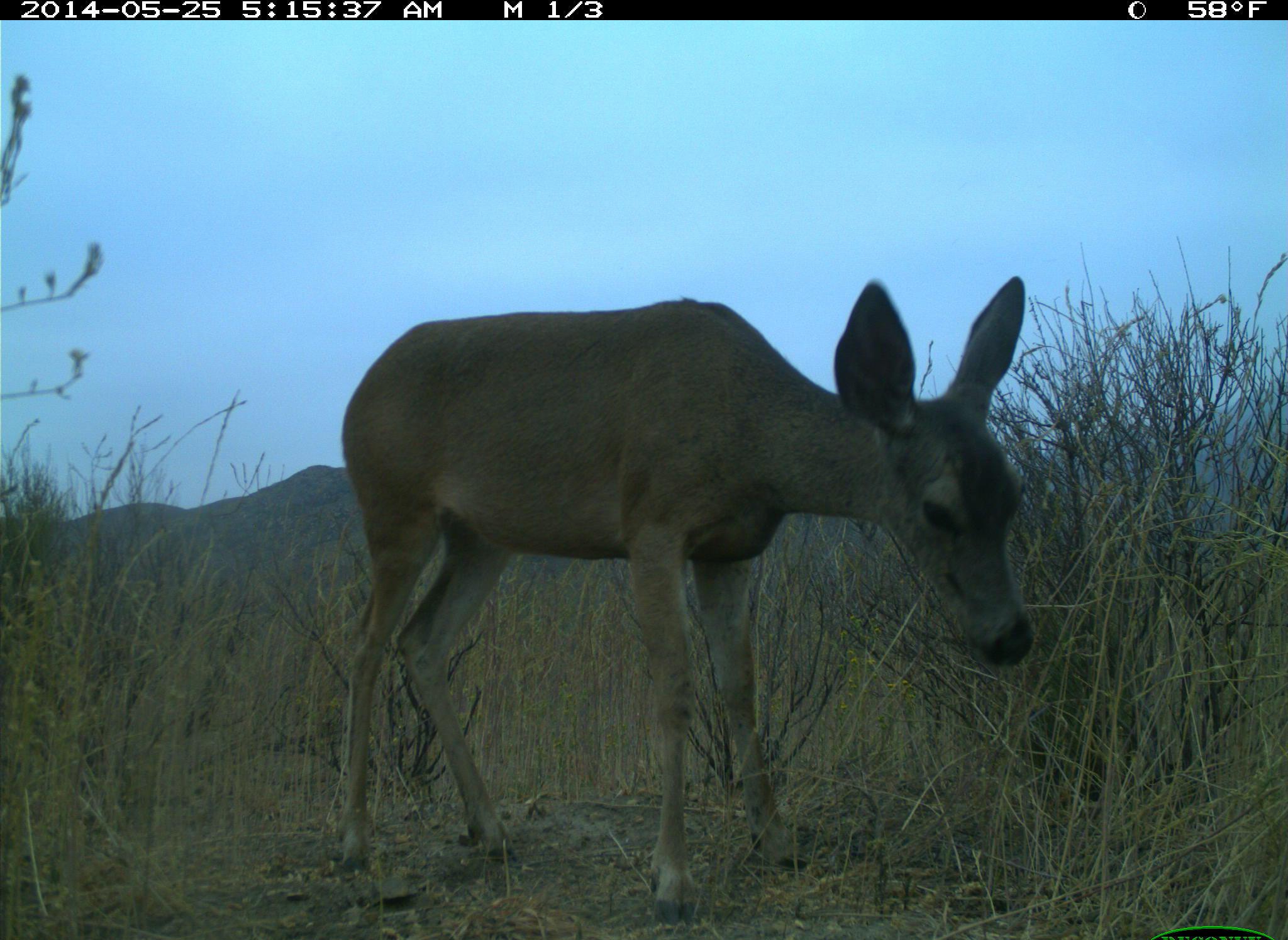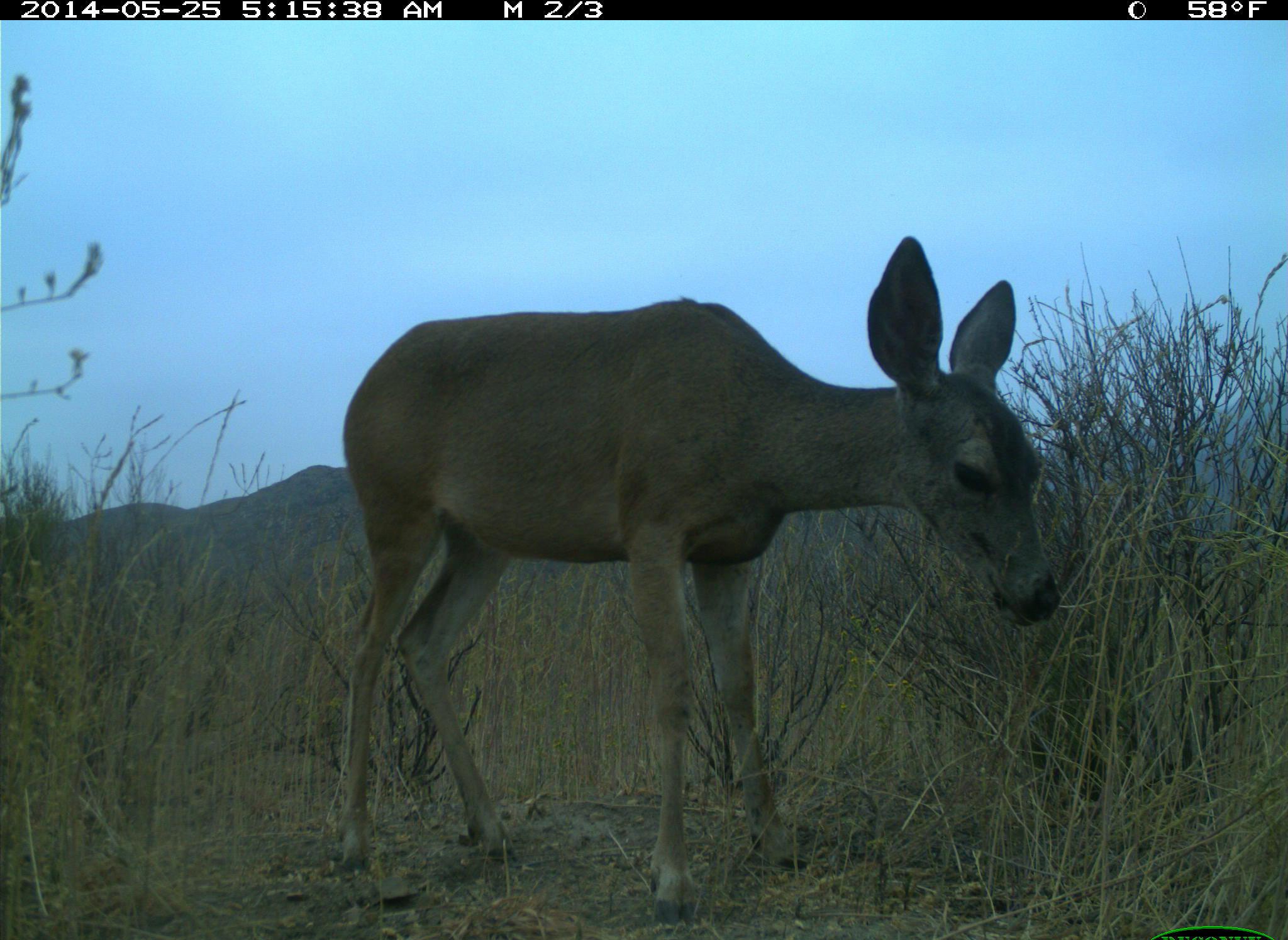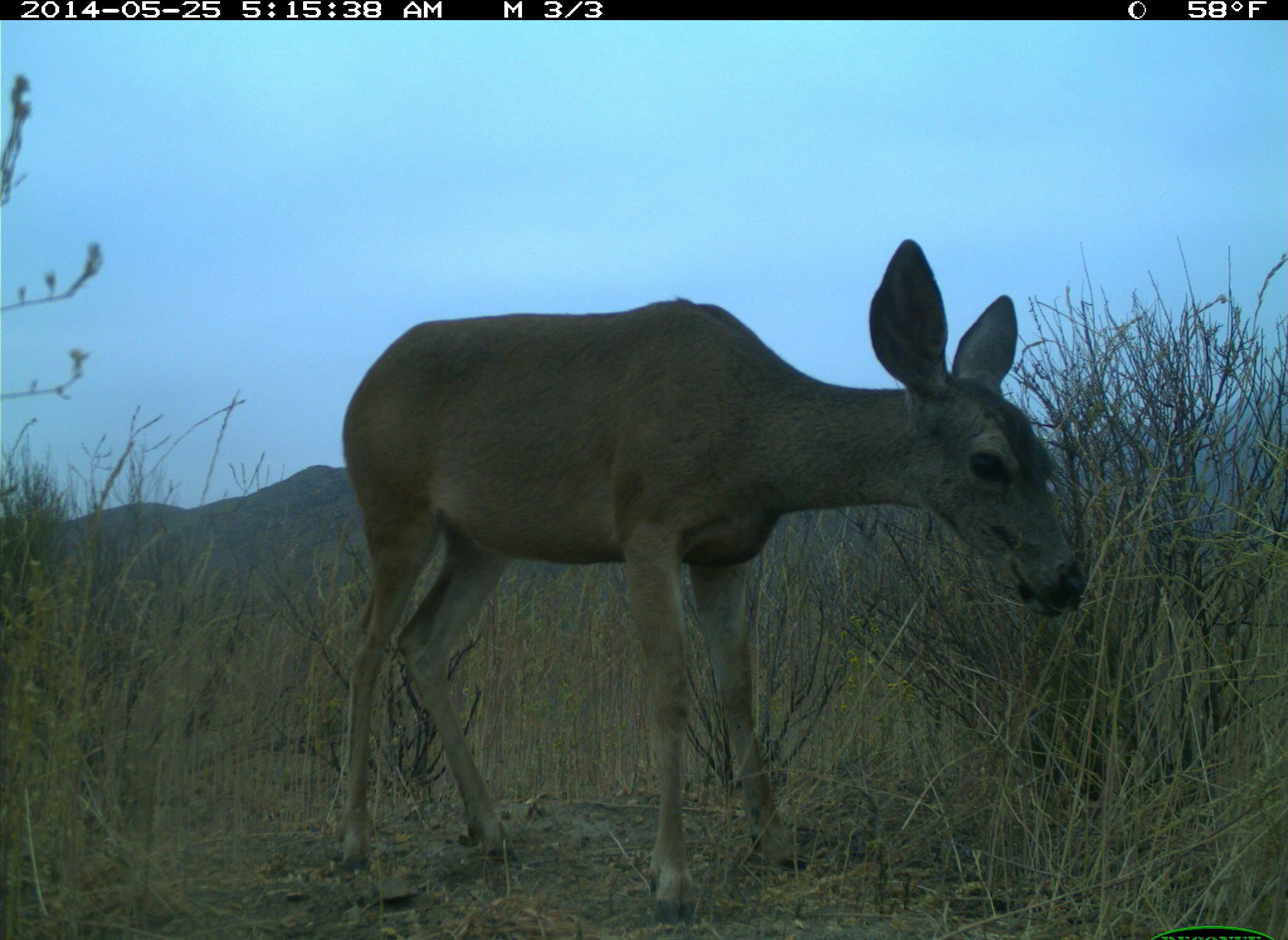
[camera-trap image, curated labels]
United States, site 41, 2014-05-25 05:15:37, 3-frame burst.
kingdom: Animalia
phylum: Chordata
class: Mammalia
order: Artiodactyla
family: Cervidae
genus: Odocoileus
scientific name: Odocoileus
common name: deer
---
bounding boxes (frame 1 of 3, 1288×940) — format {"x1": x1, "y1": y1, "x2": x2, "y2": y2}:
deer: {"x1": 331, "y1": 274, "x2": 1037, "y2": 925}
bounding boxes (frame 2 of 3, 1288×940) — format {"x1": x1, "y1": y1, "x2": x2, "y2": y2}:
deer: {"x1": 332, "y1": 233, "x2": 1064, "y2": 931}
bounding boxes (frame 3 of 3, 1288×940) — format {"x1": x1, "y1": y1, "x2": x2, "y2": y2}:
deer: {"x1": 332, "y1": 236, "x2": 1089, "y2": 930}